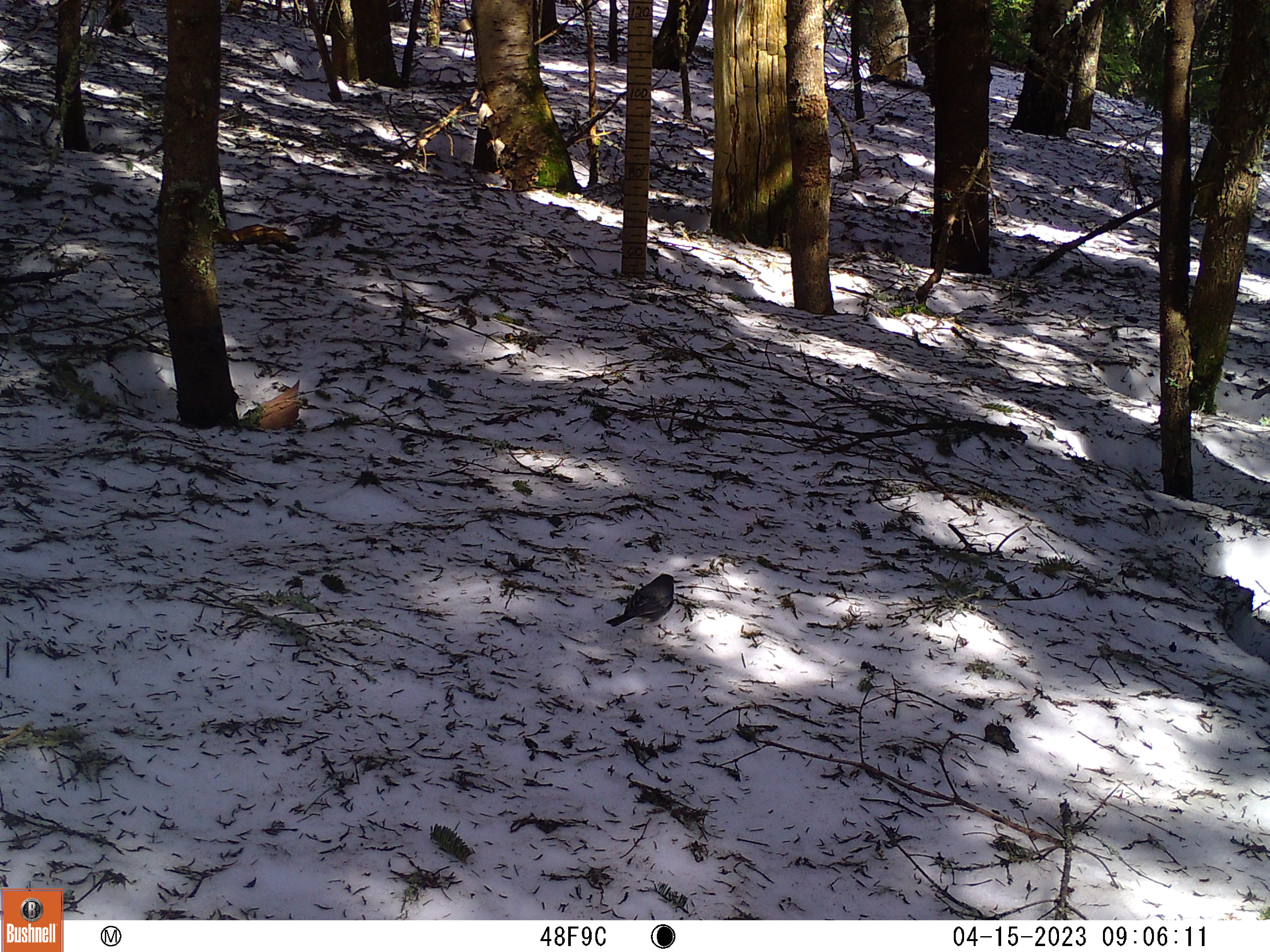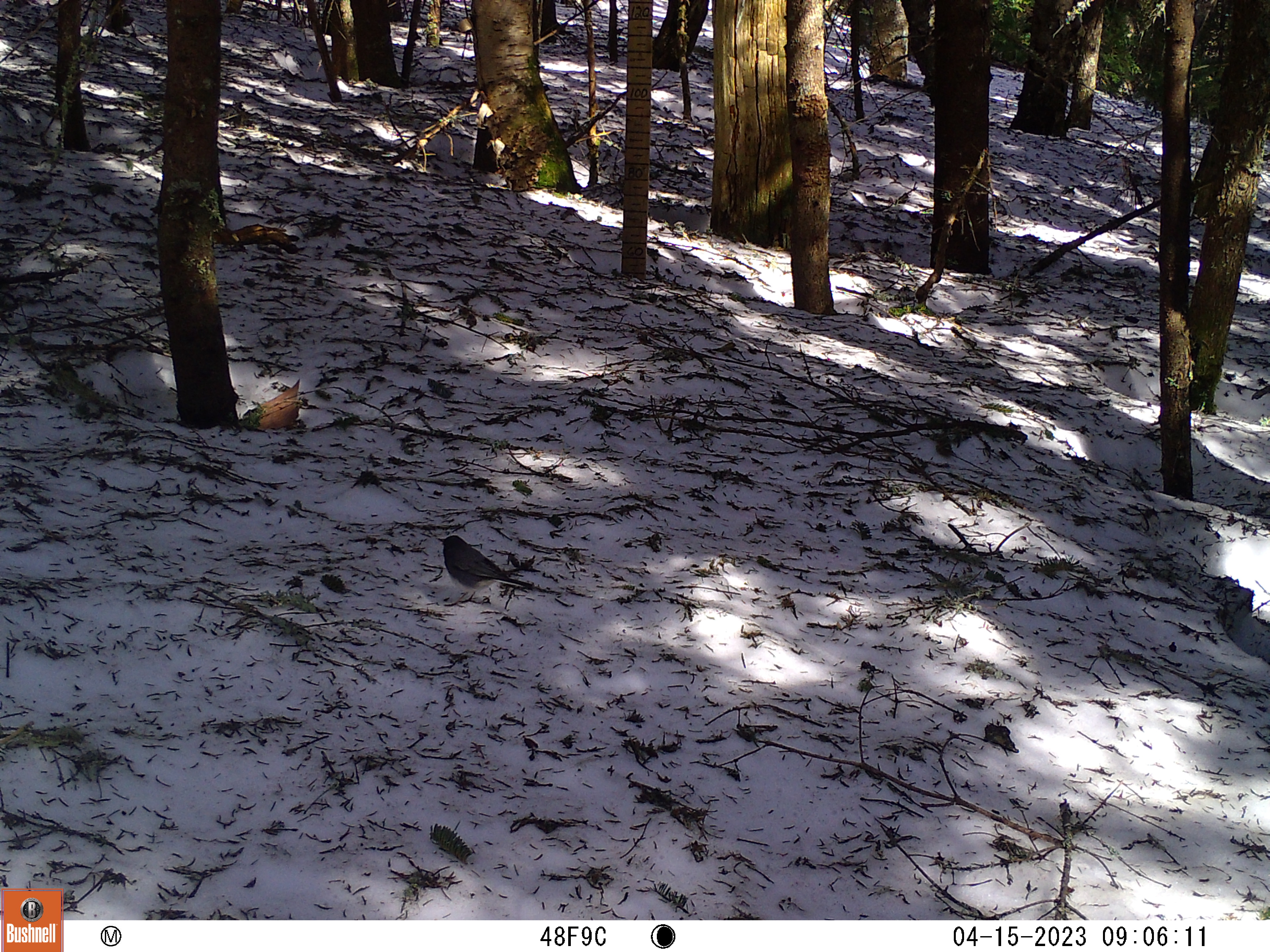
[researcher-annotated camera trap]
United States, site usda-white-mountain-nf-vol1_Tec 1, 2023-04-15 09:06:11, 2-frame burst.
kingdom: Animalia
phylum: Chordata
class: Aves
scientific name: Aves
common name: bird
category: bird sp.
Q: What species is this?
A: Bird sp. (bird) (Aves).